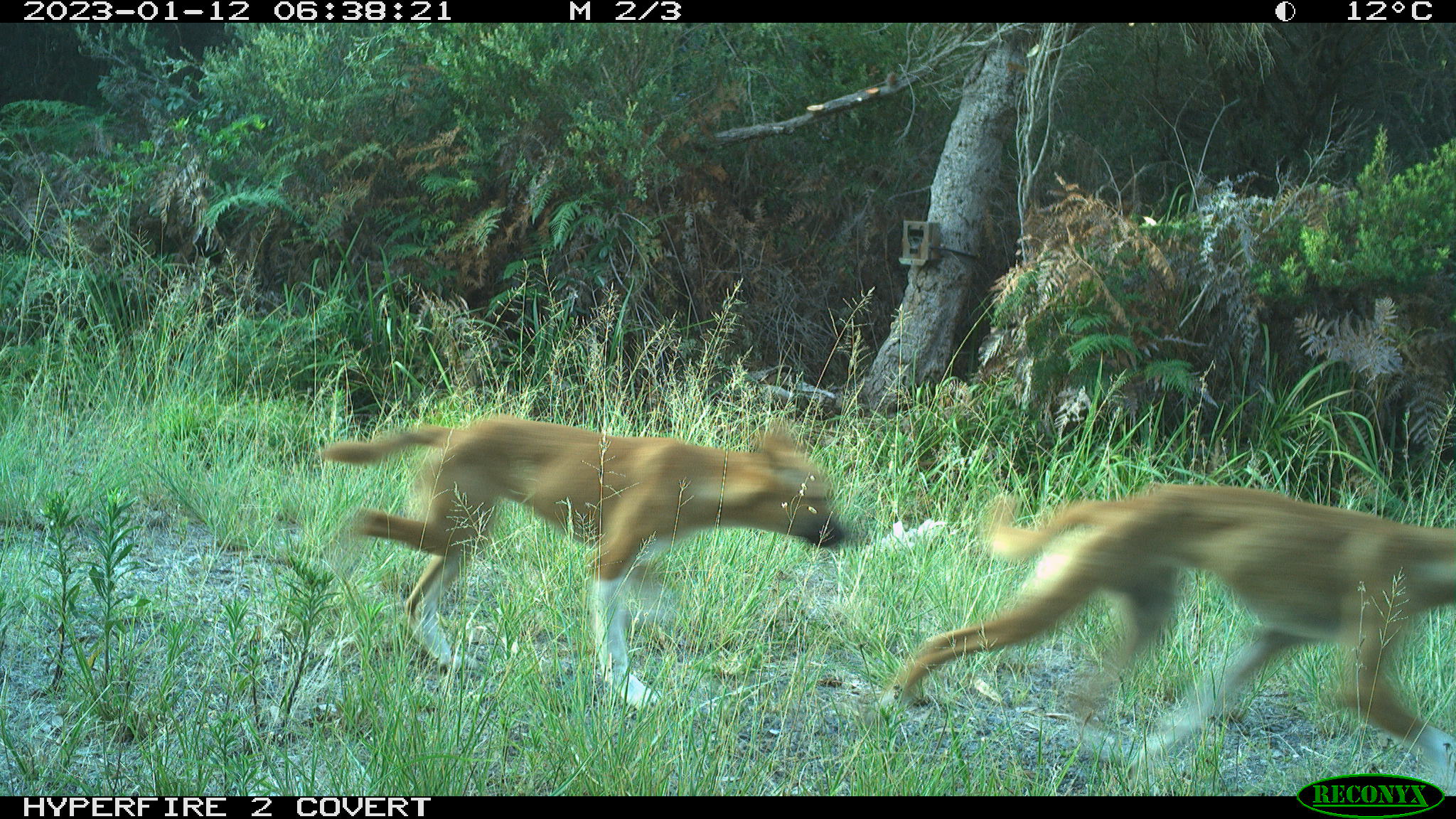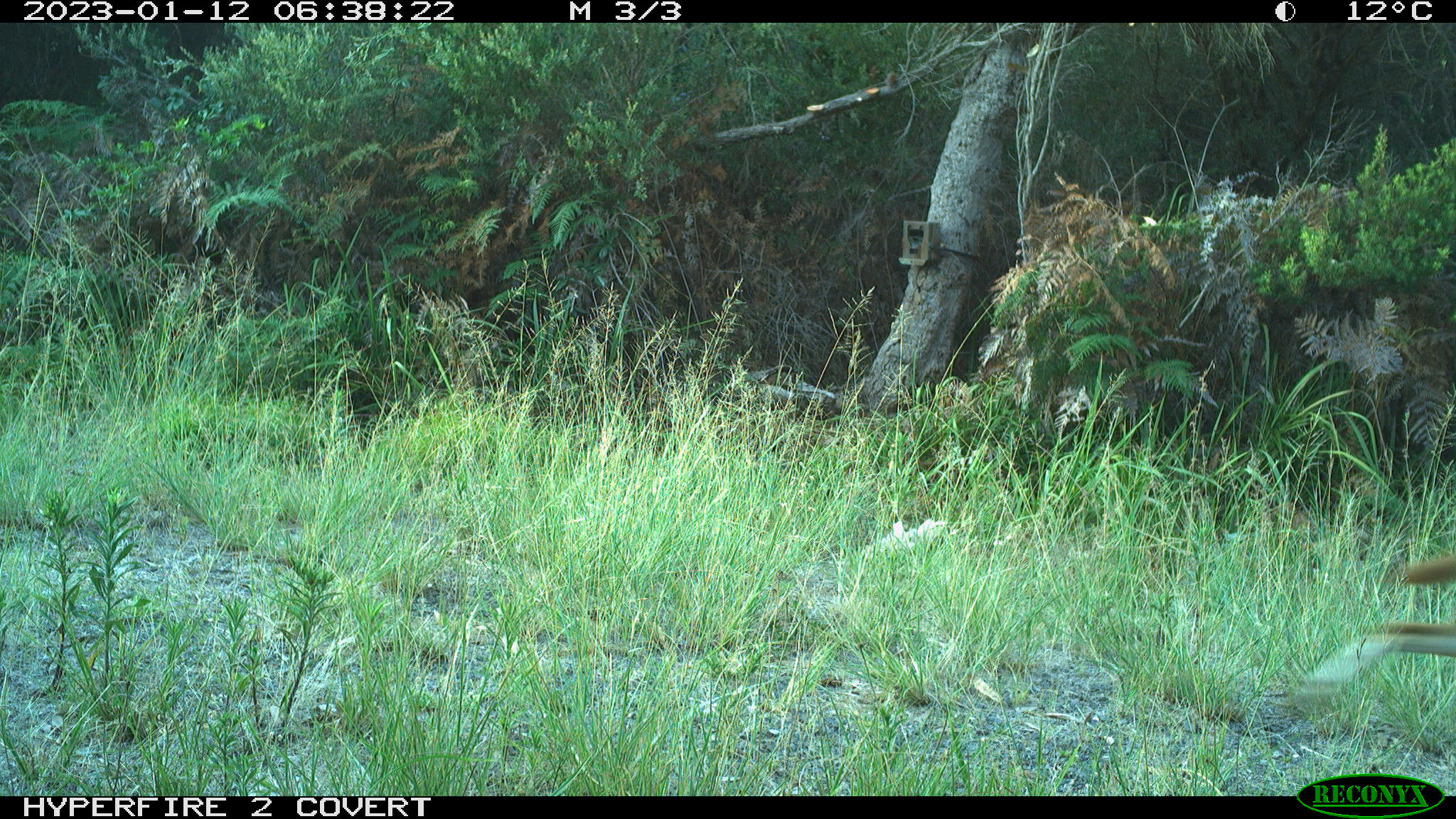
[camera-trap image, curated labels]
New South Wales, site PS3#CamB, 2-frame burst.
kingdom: Animalia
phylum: Chordata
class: Mammalia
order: Carnivora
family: Canidae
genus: Canis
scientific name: Canis familiaris dingo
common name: dingo